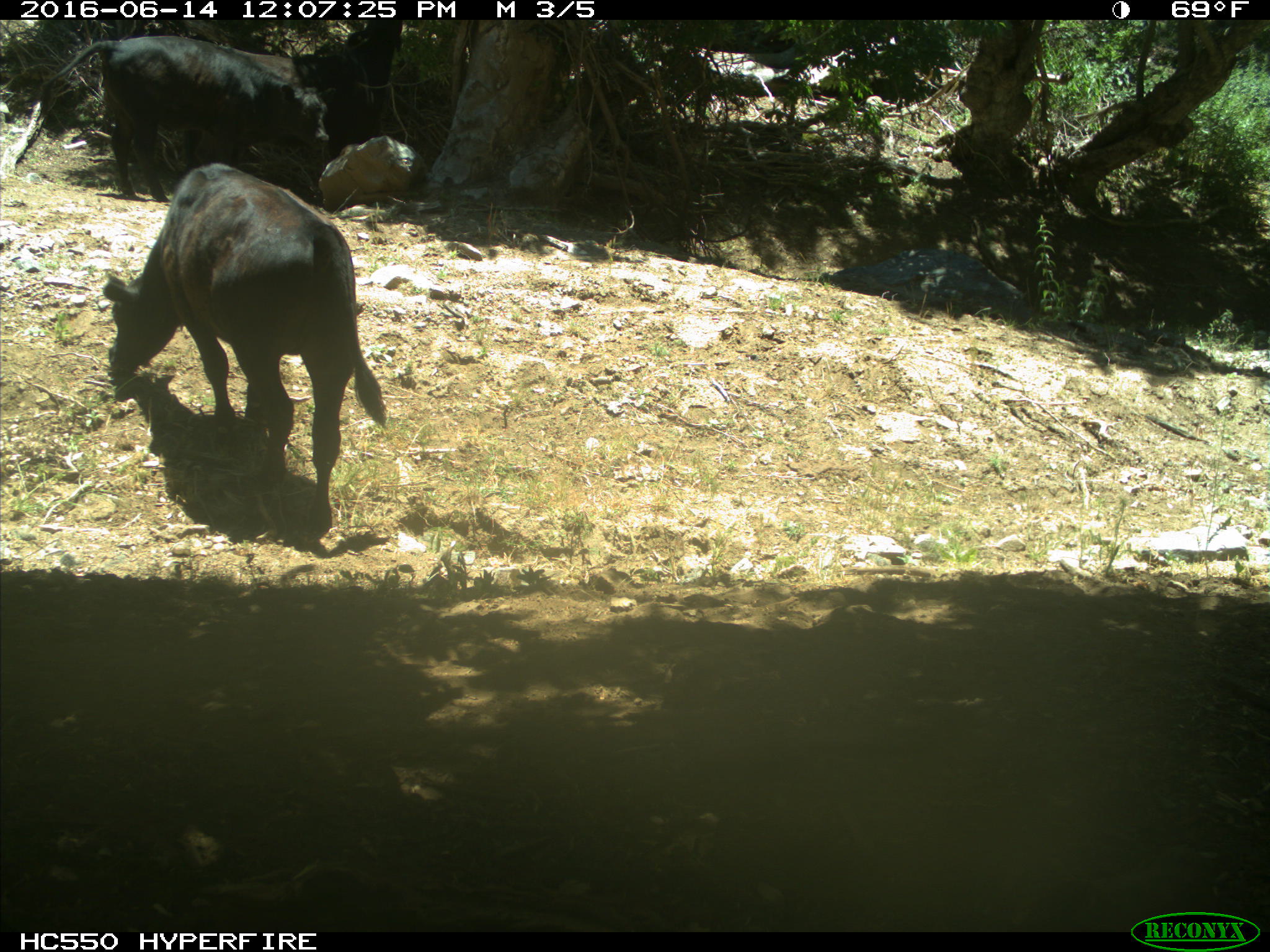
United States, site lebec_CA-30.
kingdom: Animalia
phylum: Chordata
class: Mammalia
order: Artiodactyla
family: Bovidae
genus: Bos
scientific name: Bos taurus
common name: domestic cow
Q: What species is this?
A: Bos taurus (domestic cow).